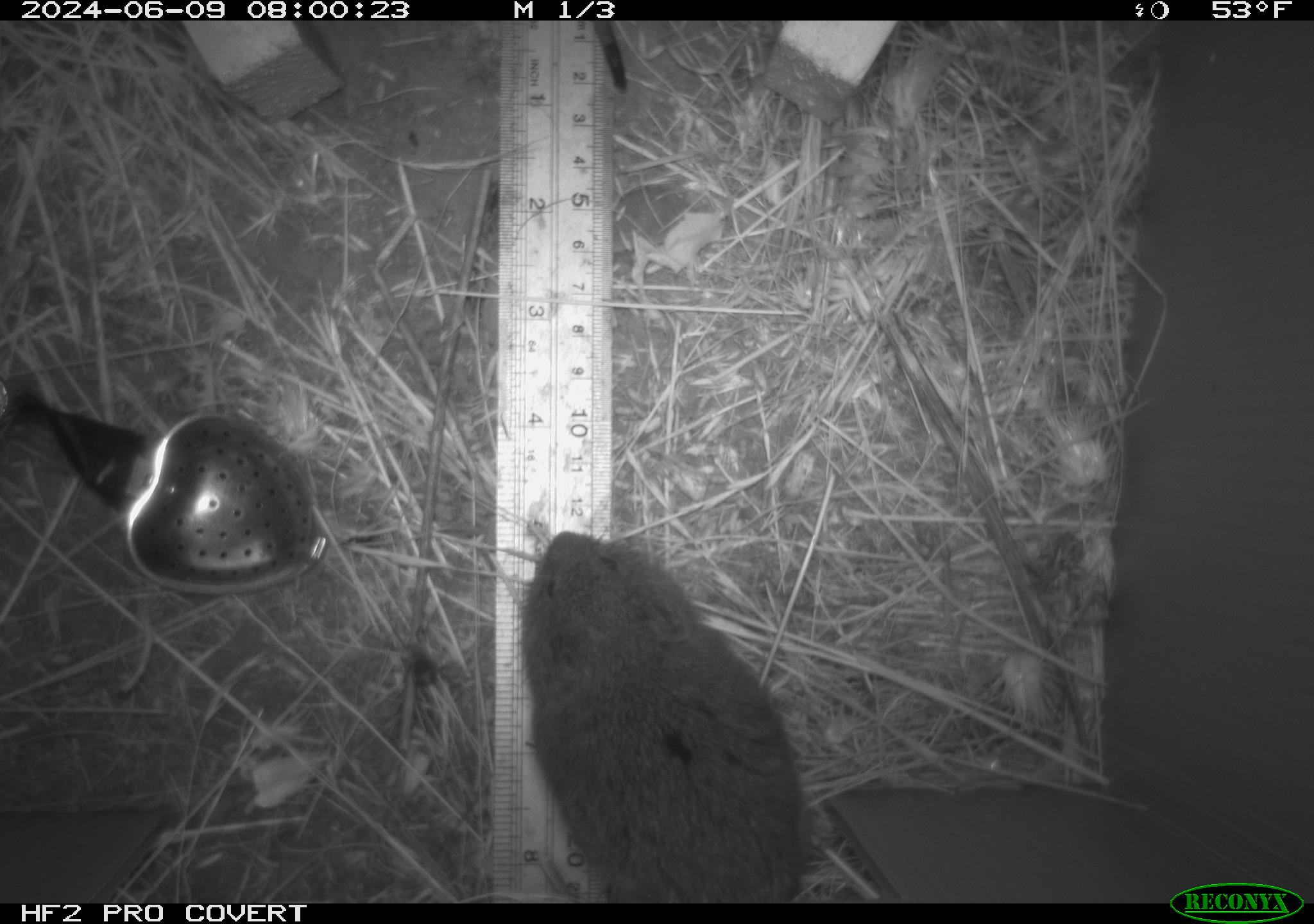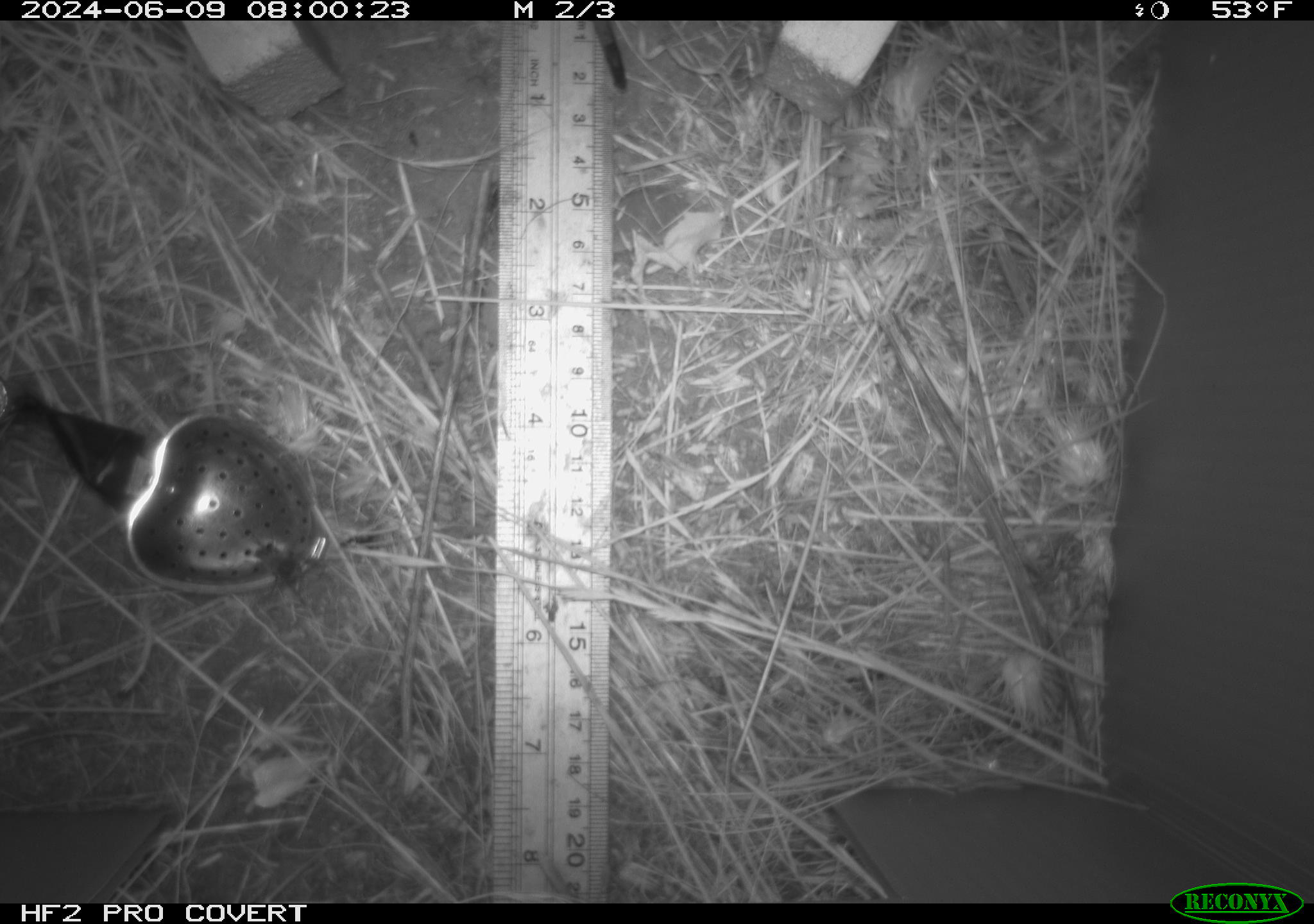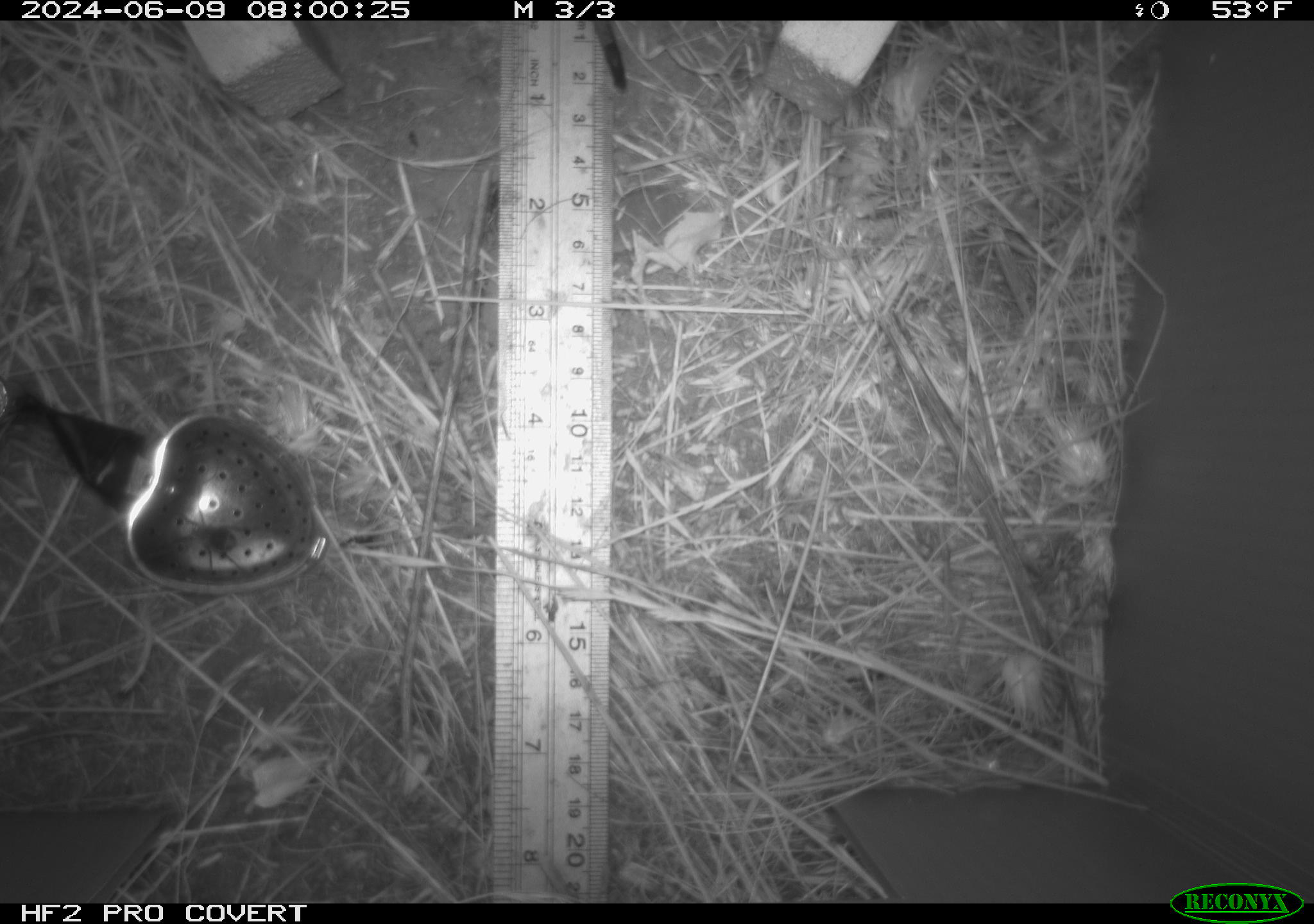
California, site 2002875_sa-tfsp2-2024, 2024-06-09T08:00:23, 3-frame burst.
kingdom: Animalia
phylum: Chordata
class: Mammalia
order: Rodentia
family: Cricetidae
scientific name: Arvicolinae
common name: voles, lemmings, and muskrats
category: arvicolinae subfamily